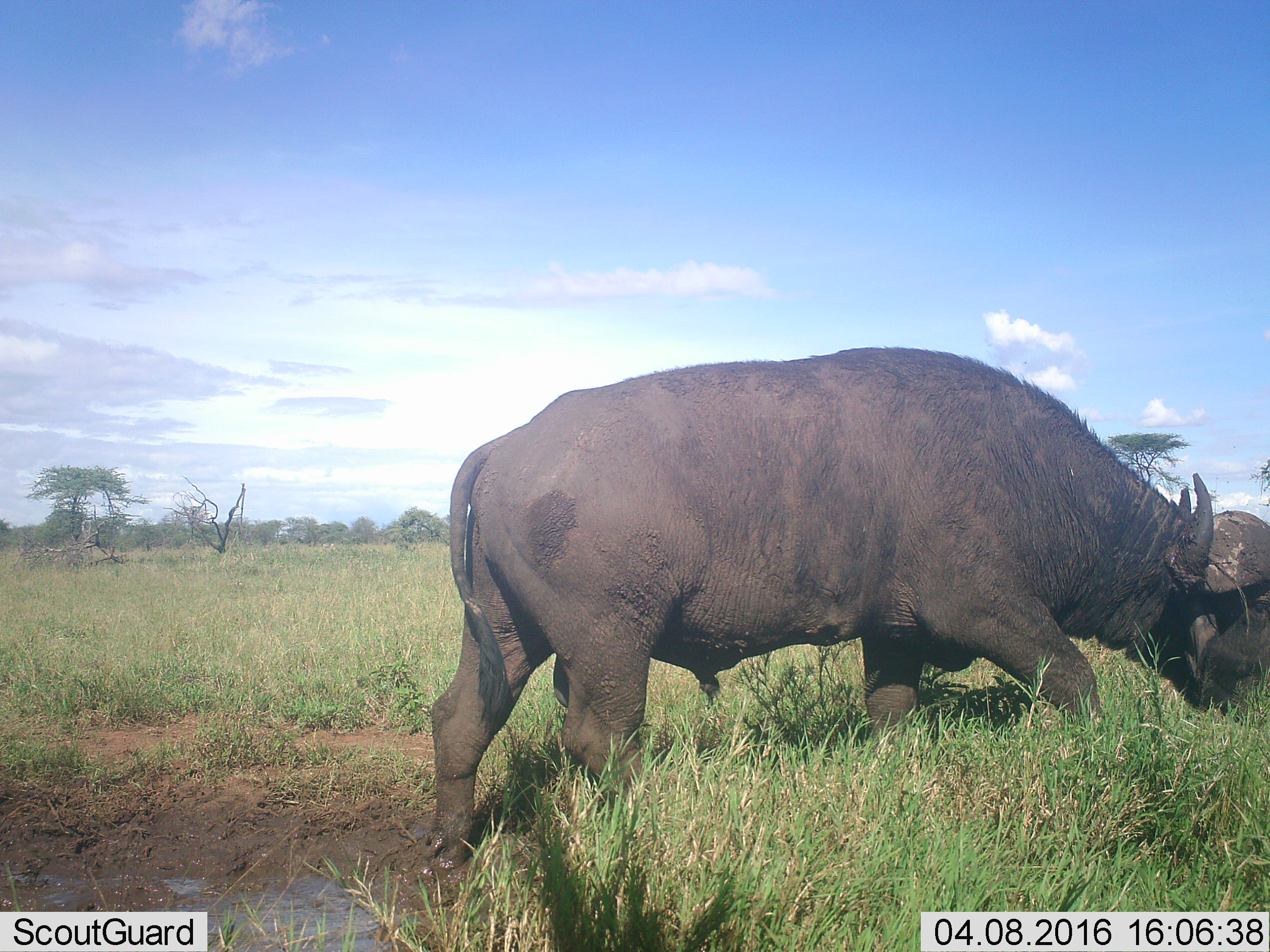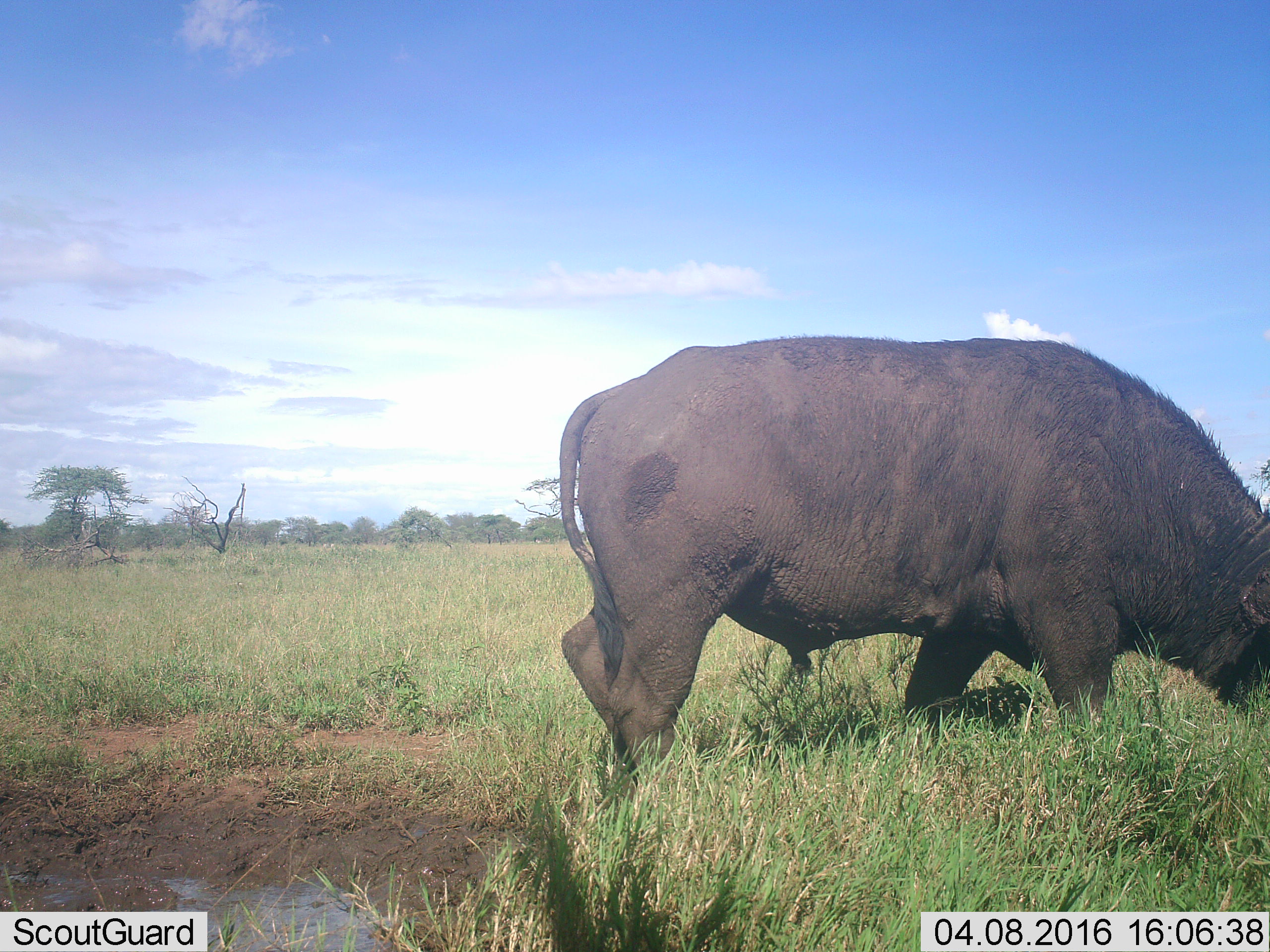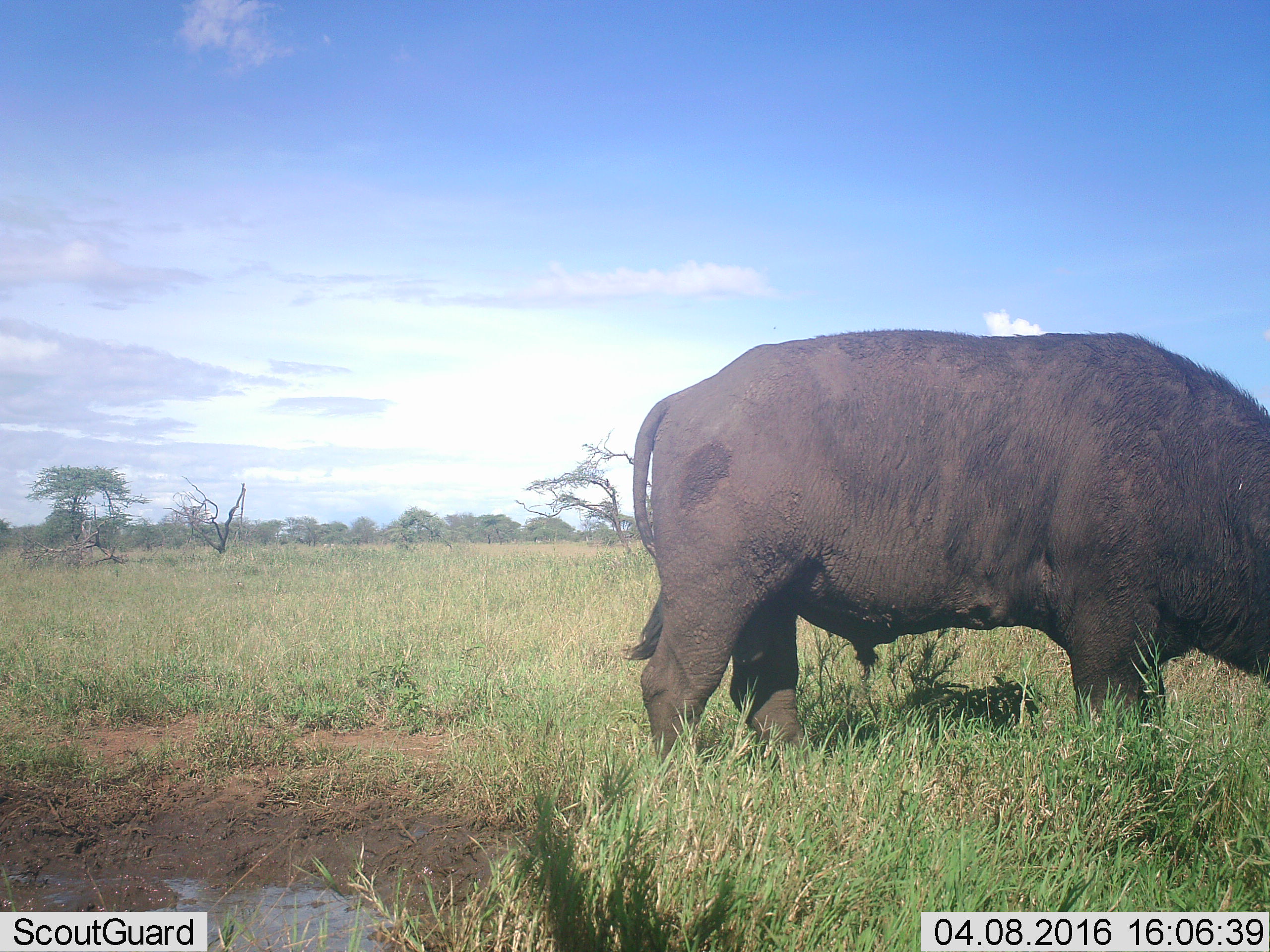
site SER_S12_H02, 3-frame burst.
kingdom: Animalia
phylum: Chordata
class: Mammalia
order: Artiodactyla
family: Bovidae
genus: Syncerus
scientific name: Syncerus caffer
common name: african buffalo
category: buffalo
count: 1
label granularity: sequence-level